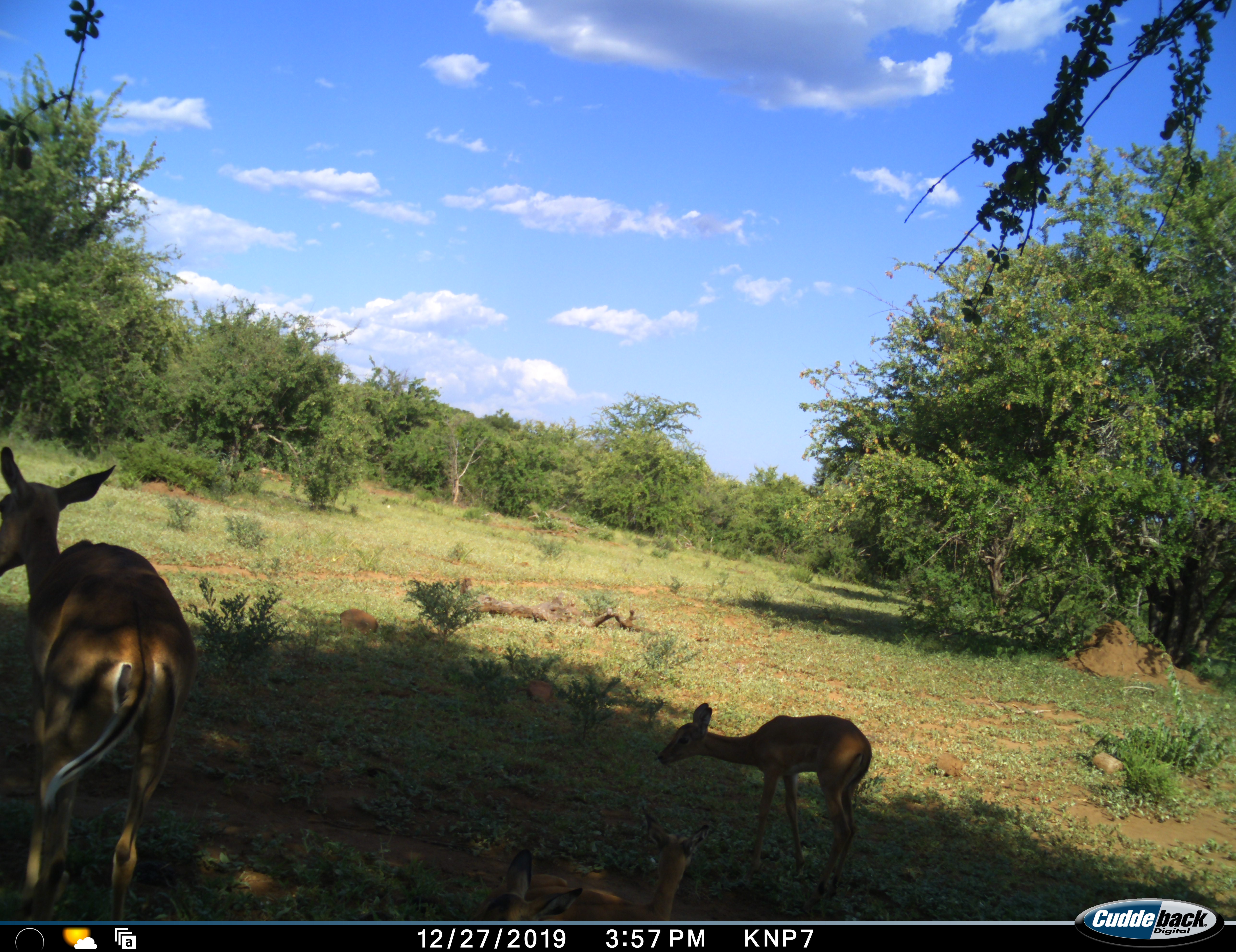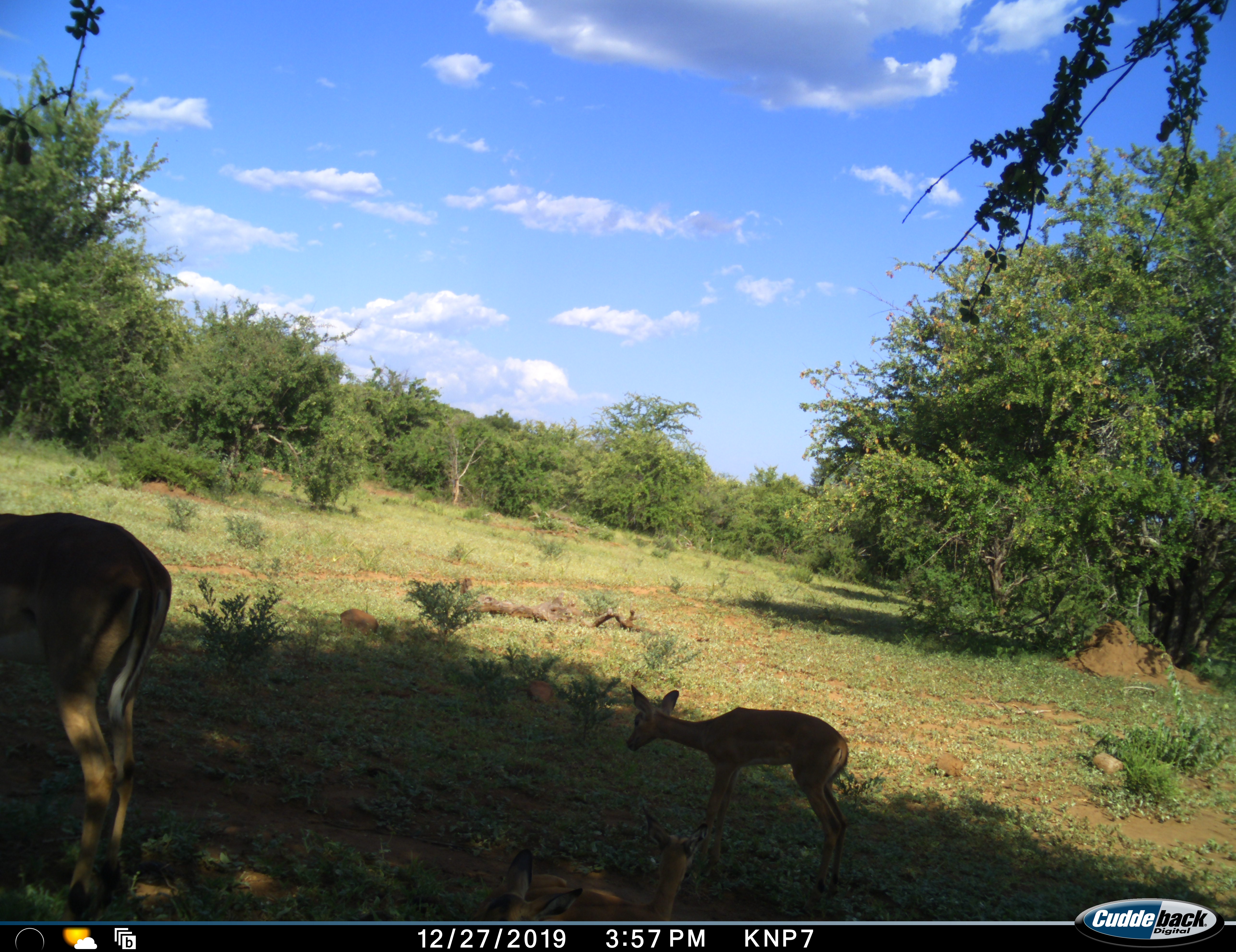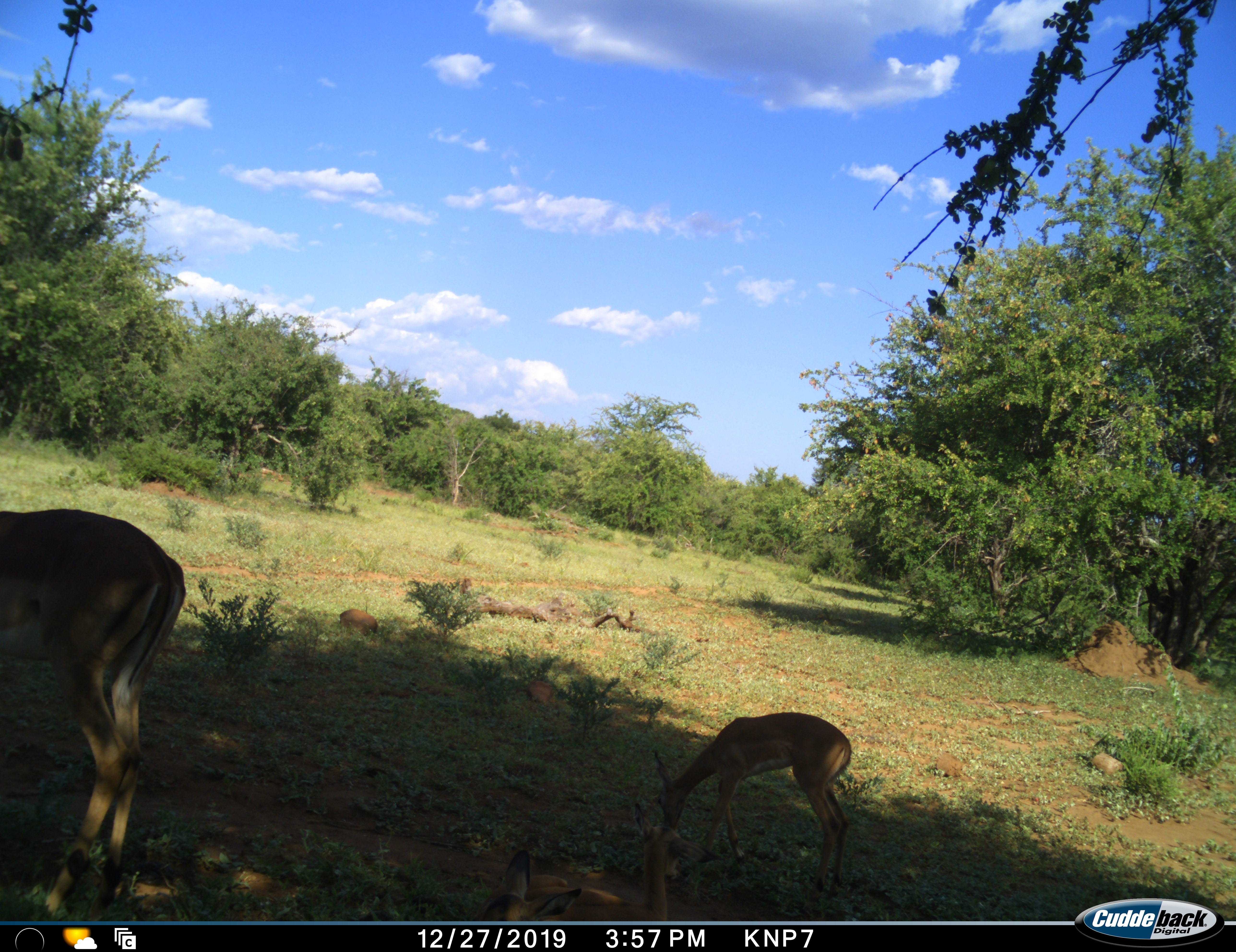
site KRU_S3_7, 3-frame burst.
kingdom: Animalia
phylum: Chordata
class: Mammalia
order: Artiodactyla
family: Bovidae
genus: Aepyceros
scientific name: Aepyceros melampus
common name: impala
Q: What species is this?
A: Impala (Aepyceros melampus).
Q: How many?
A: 4.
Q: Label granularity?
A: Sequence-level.